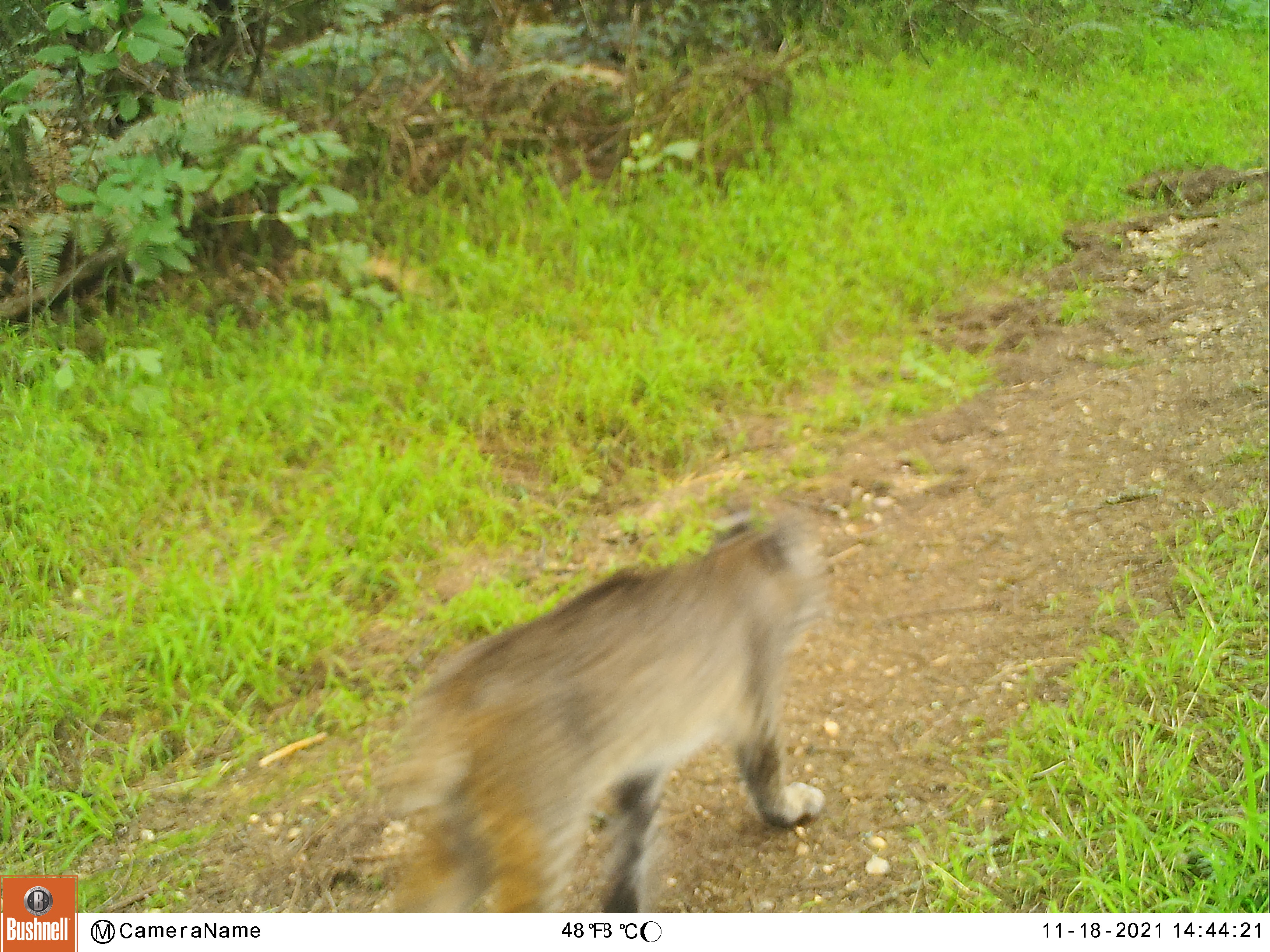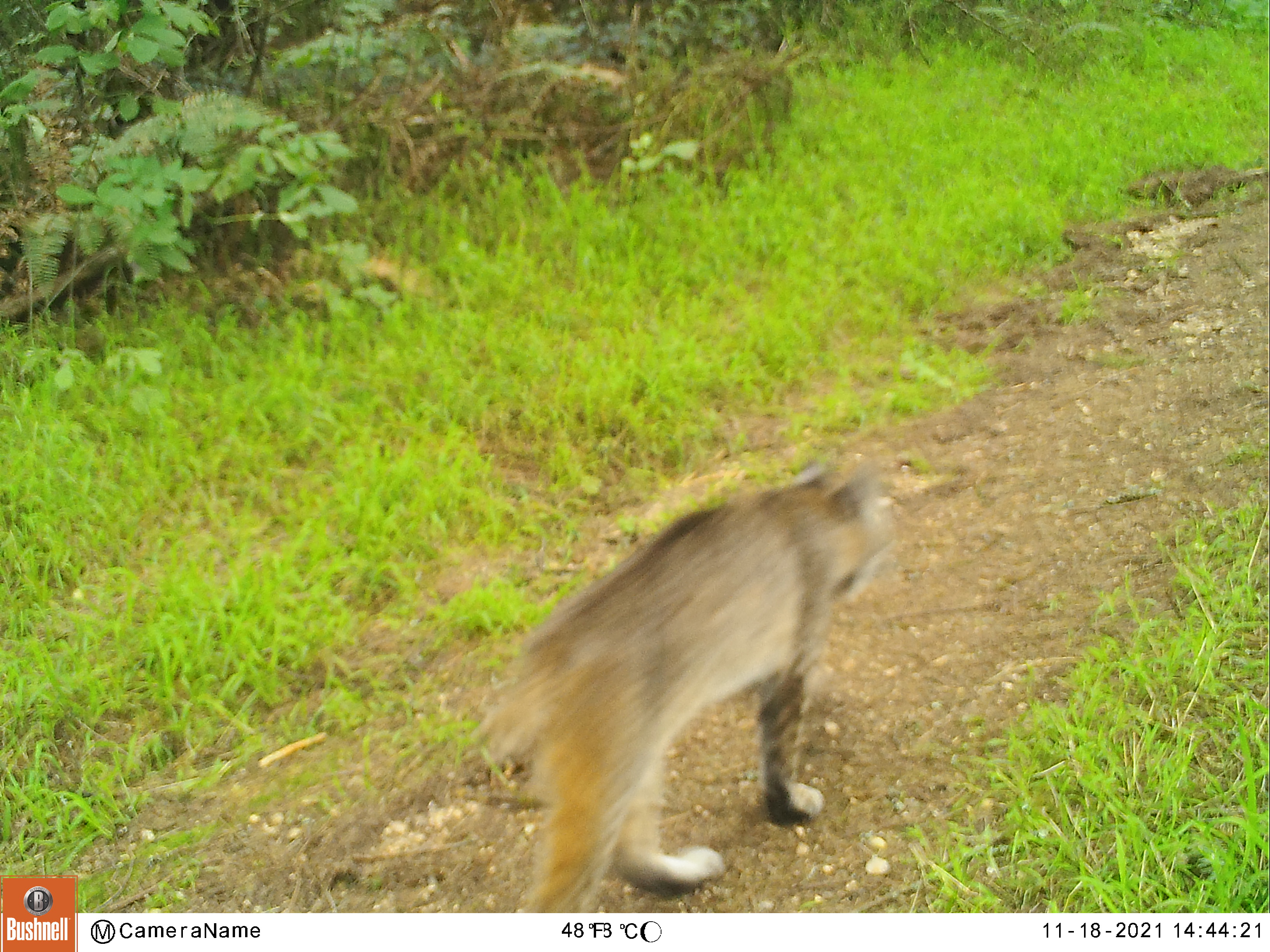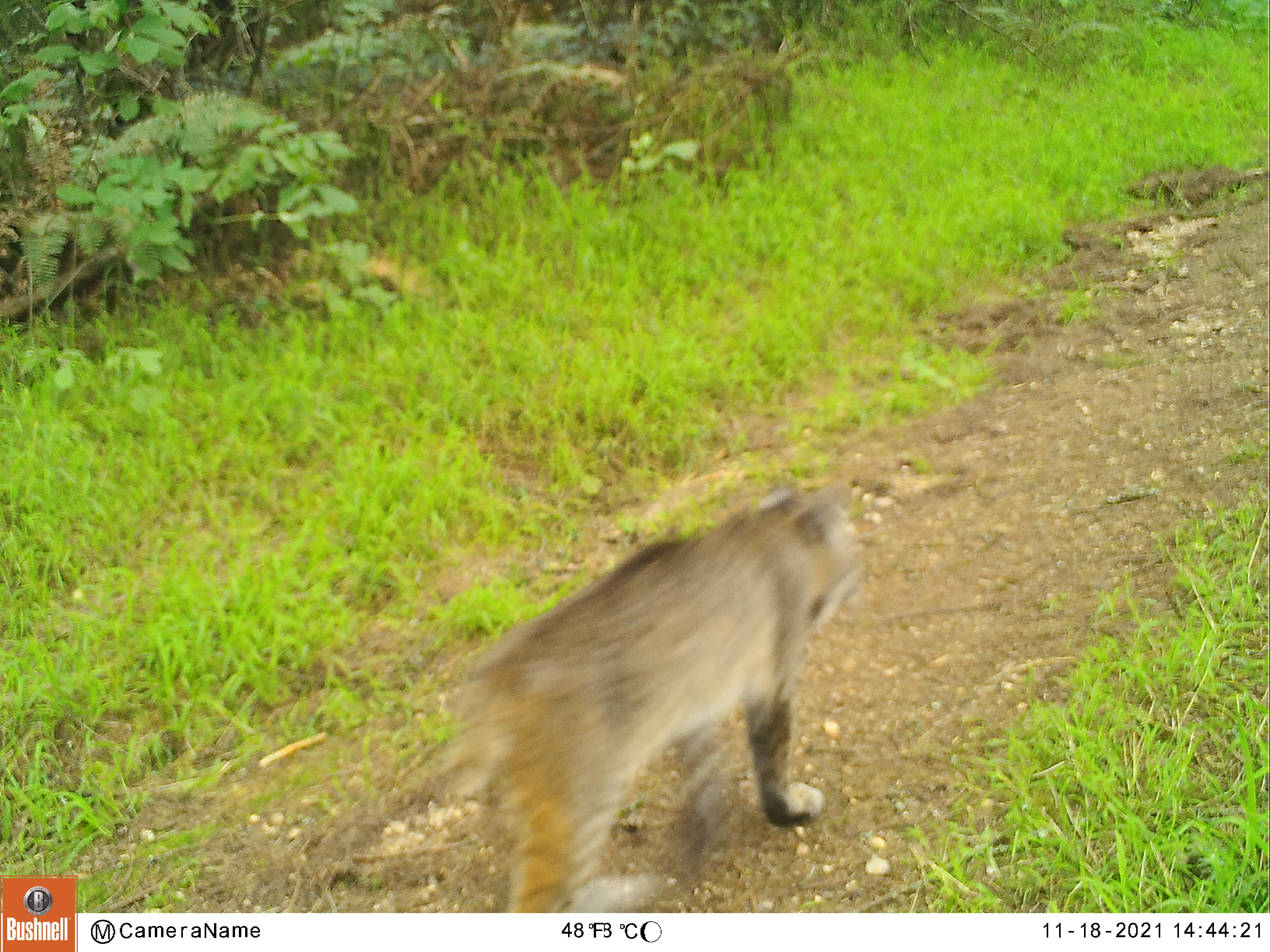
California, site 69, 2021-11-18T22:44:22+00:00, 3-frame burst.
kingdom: Animalia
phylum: Chordata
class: Mammalia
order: Carnivora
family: Felidae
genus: Lynx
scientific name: Lynx rufus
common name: bobcat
Bobcat (Lynx rufus).